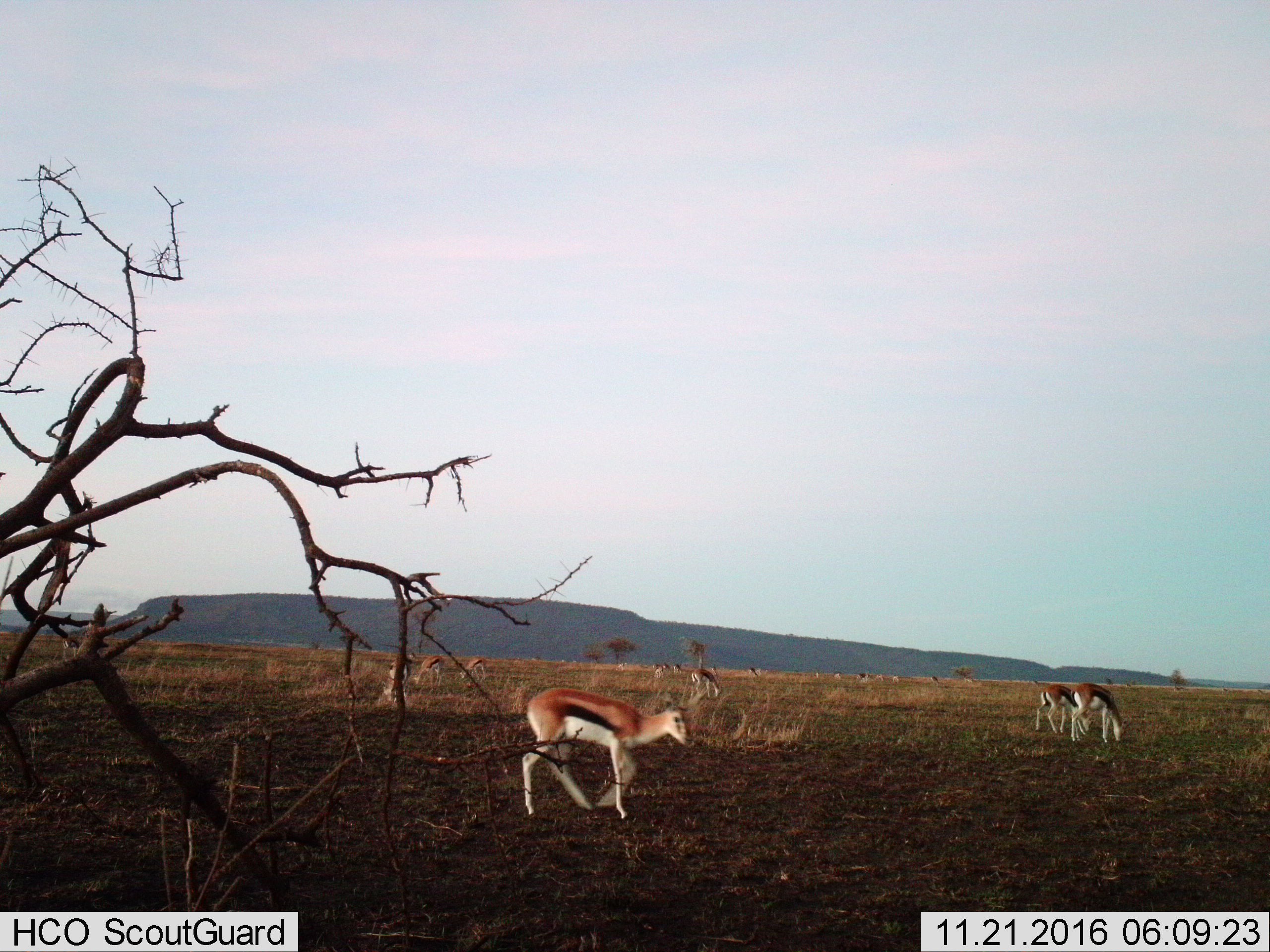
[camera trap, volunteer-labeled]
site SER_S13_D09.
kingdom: Animalia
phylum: Chordata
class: Mammalia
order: Artiodactyla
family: Bovidae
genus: Eudorcas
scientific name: Eudorcas thomsonii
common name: thomson's gazelle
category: gazellethomsons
Gazellethomsons (thomson's gazelle) (Eudorcas thomsonii), count 11-50. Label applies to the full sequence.